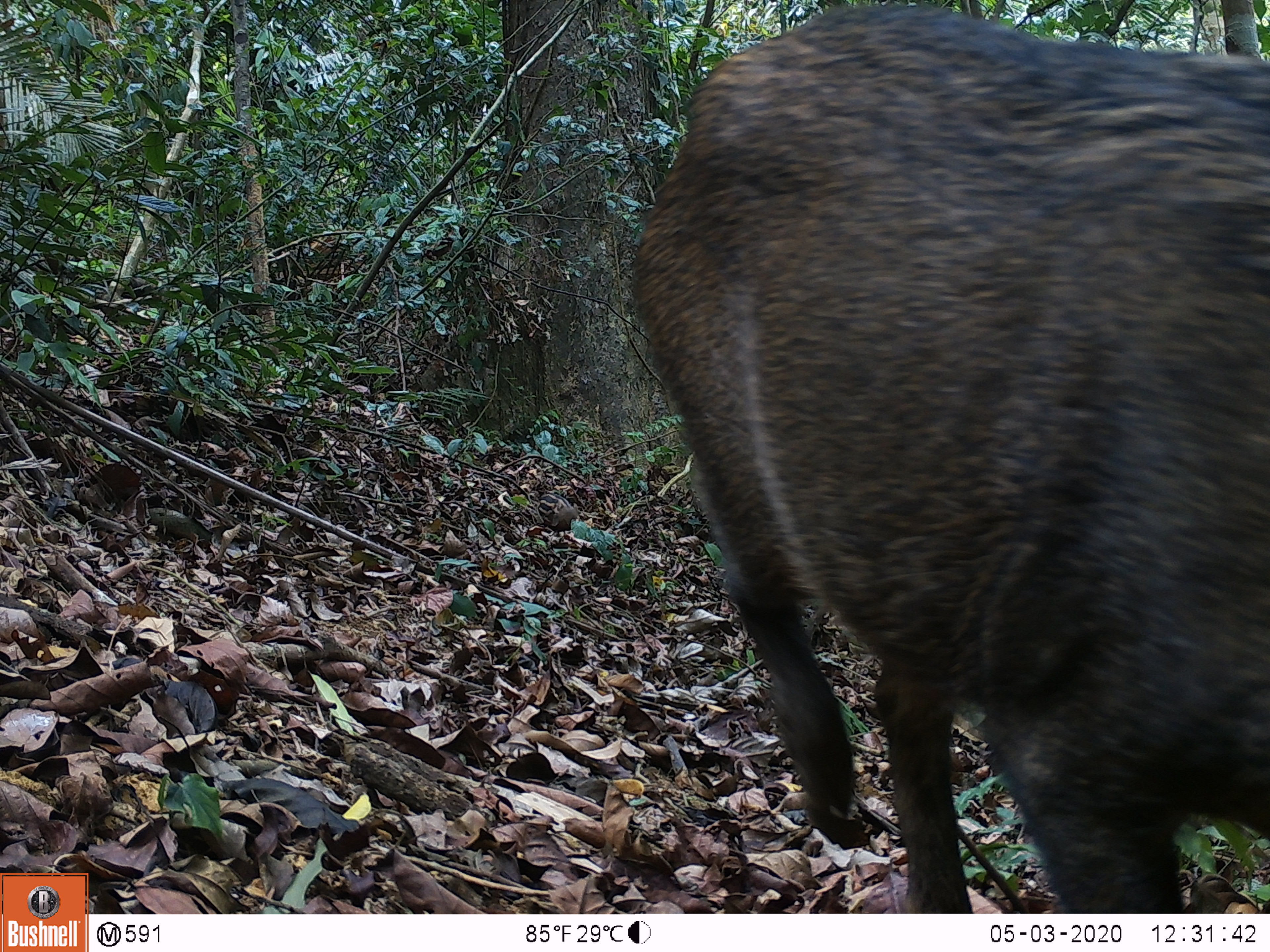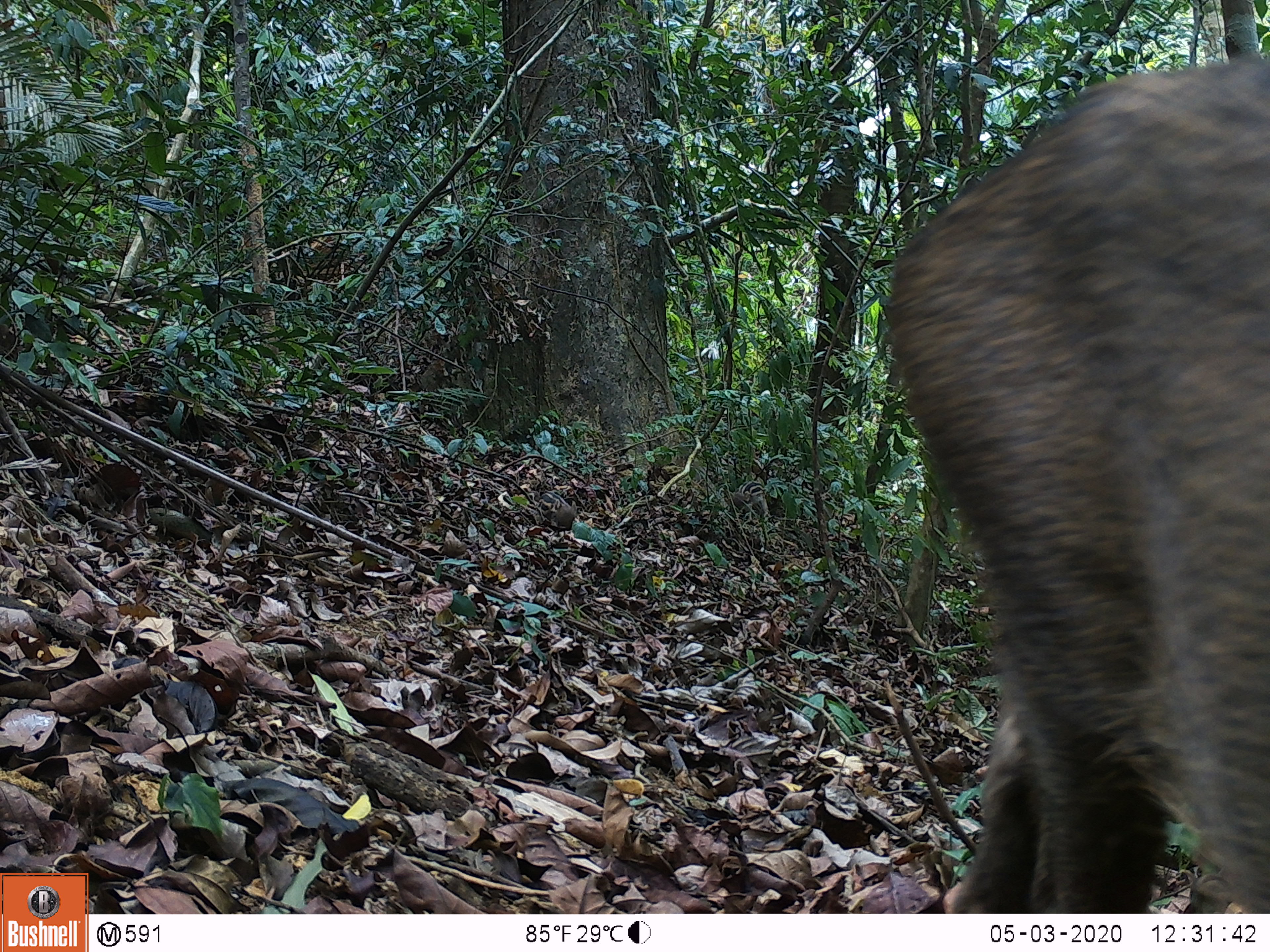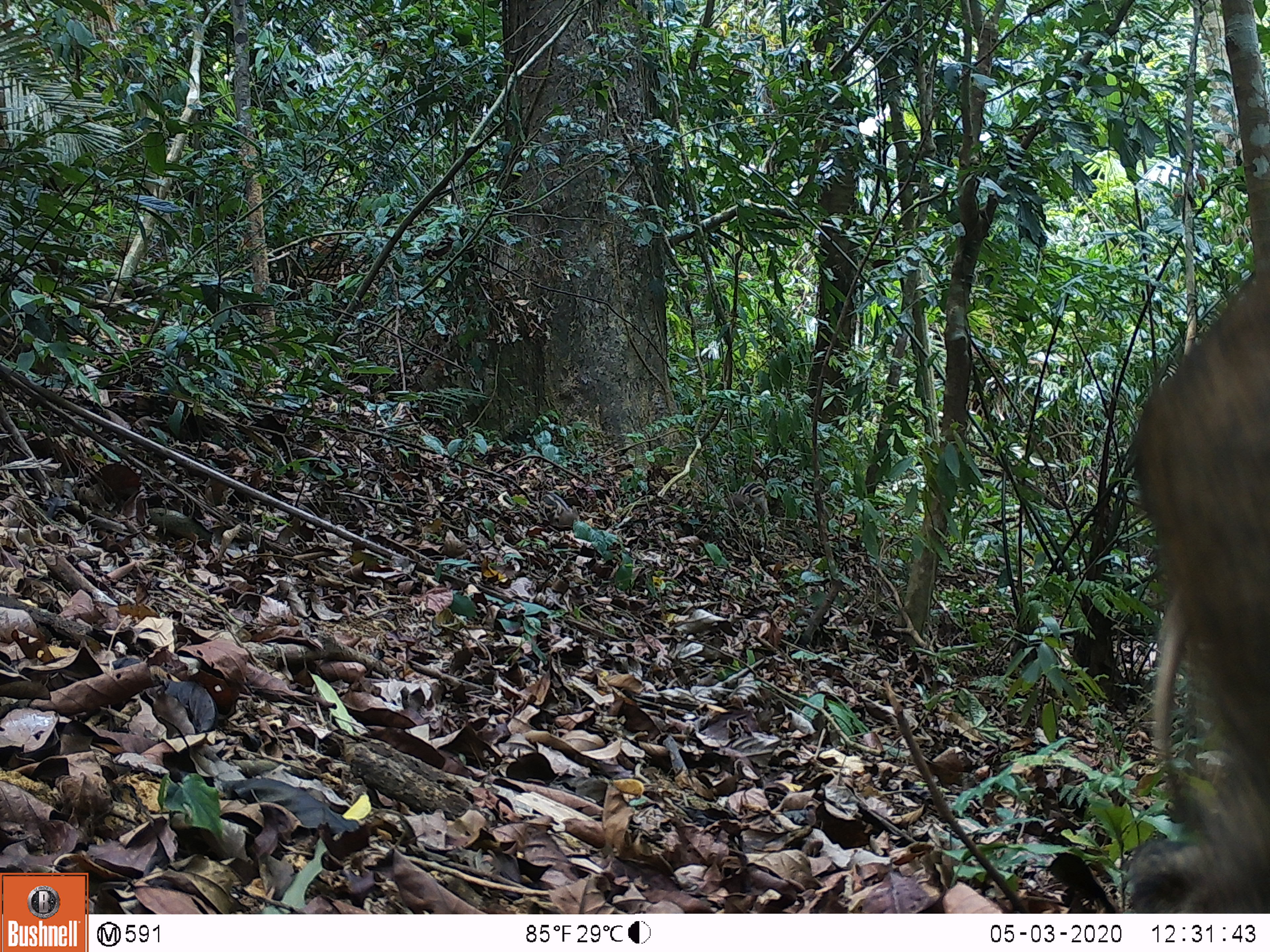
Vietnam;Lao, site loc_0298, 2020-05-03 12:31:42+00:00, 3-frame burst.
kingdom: Animalia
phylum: Chordata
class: Mammalia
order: Artiodactyla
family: Suidae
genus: Sus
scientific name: Sus scrofa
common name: eurasian wild pig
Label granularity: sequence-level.